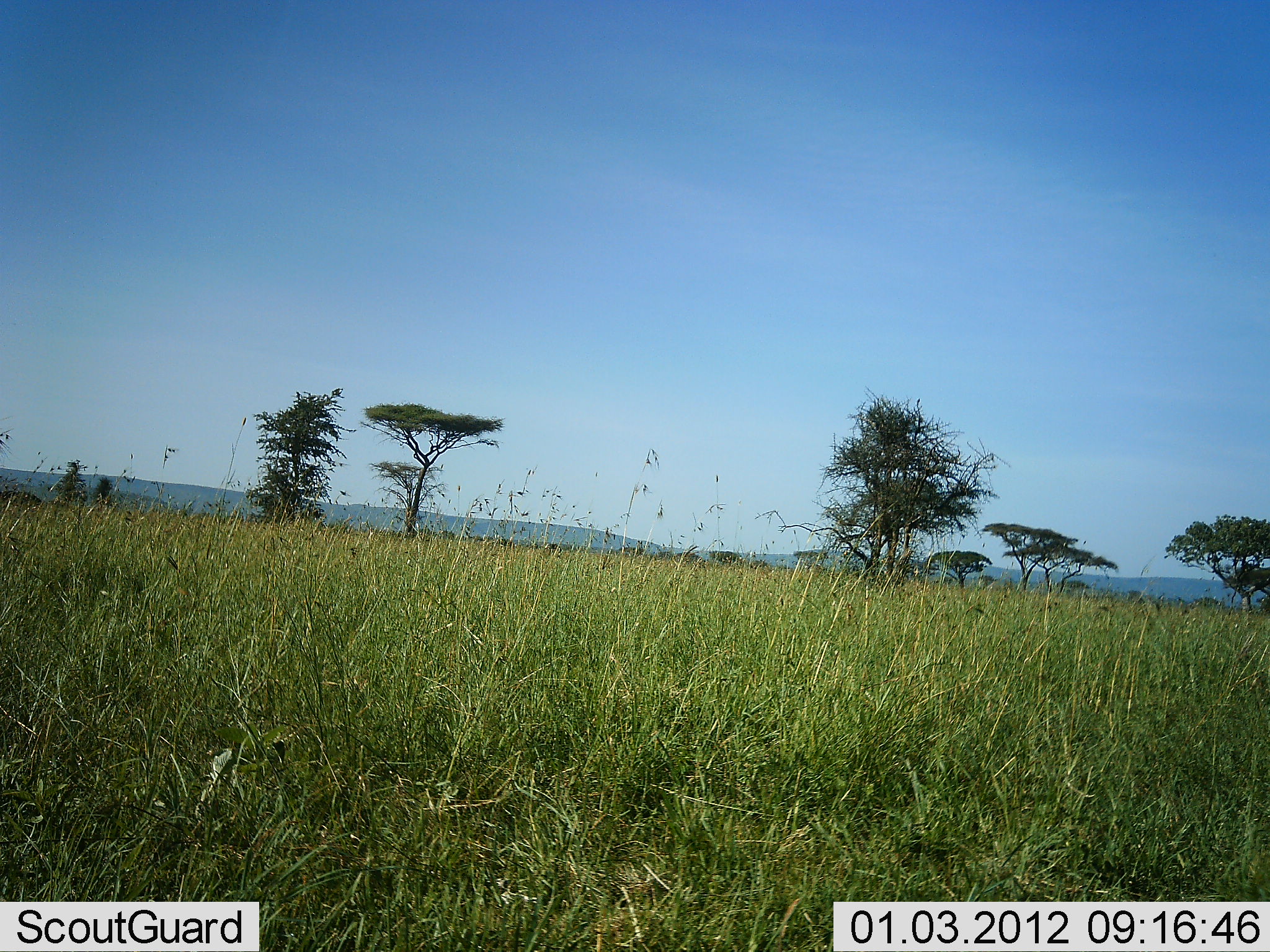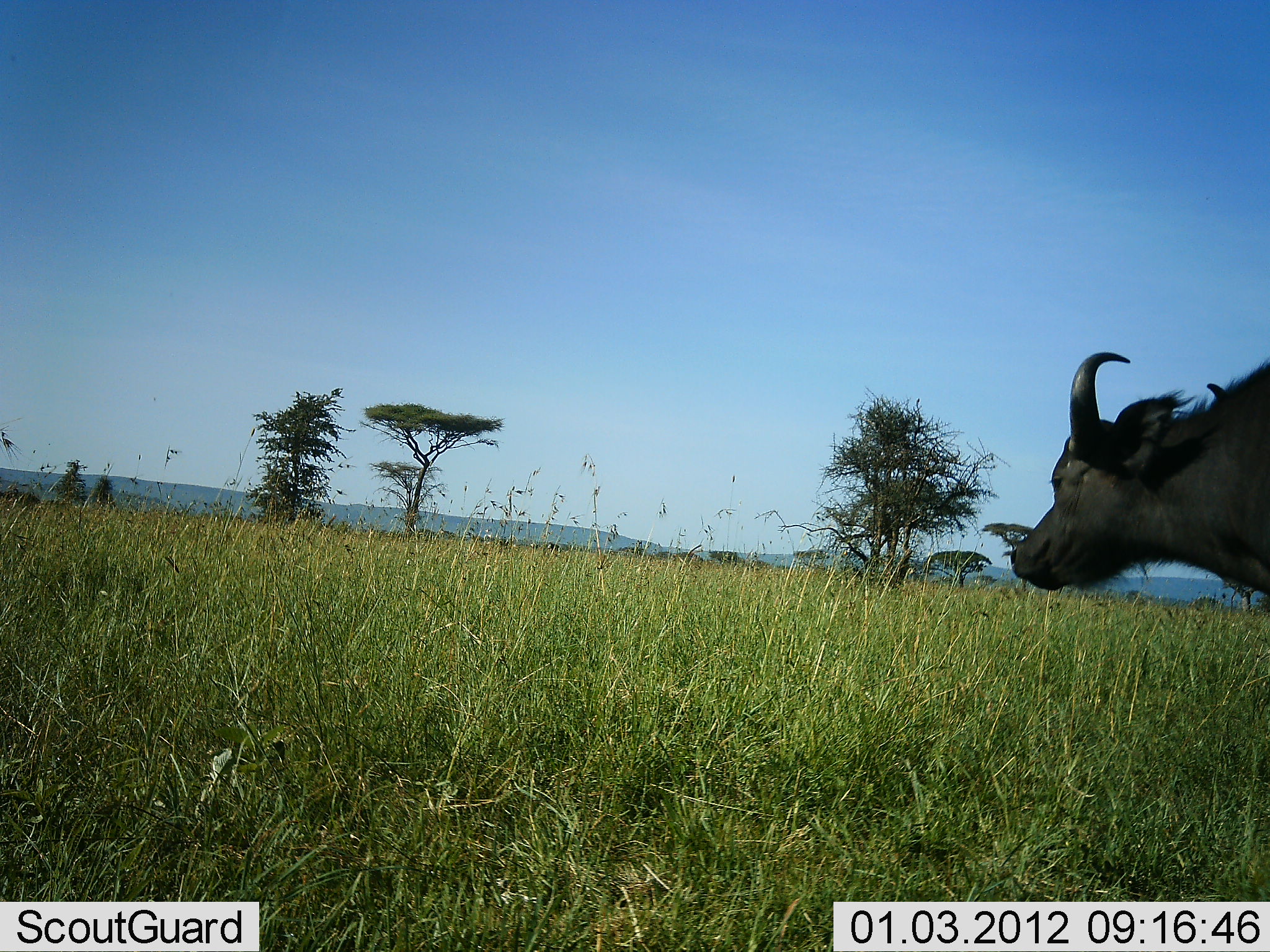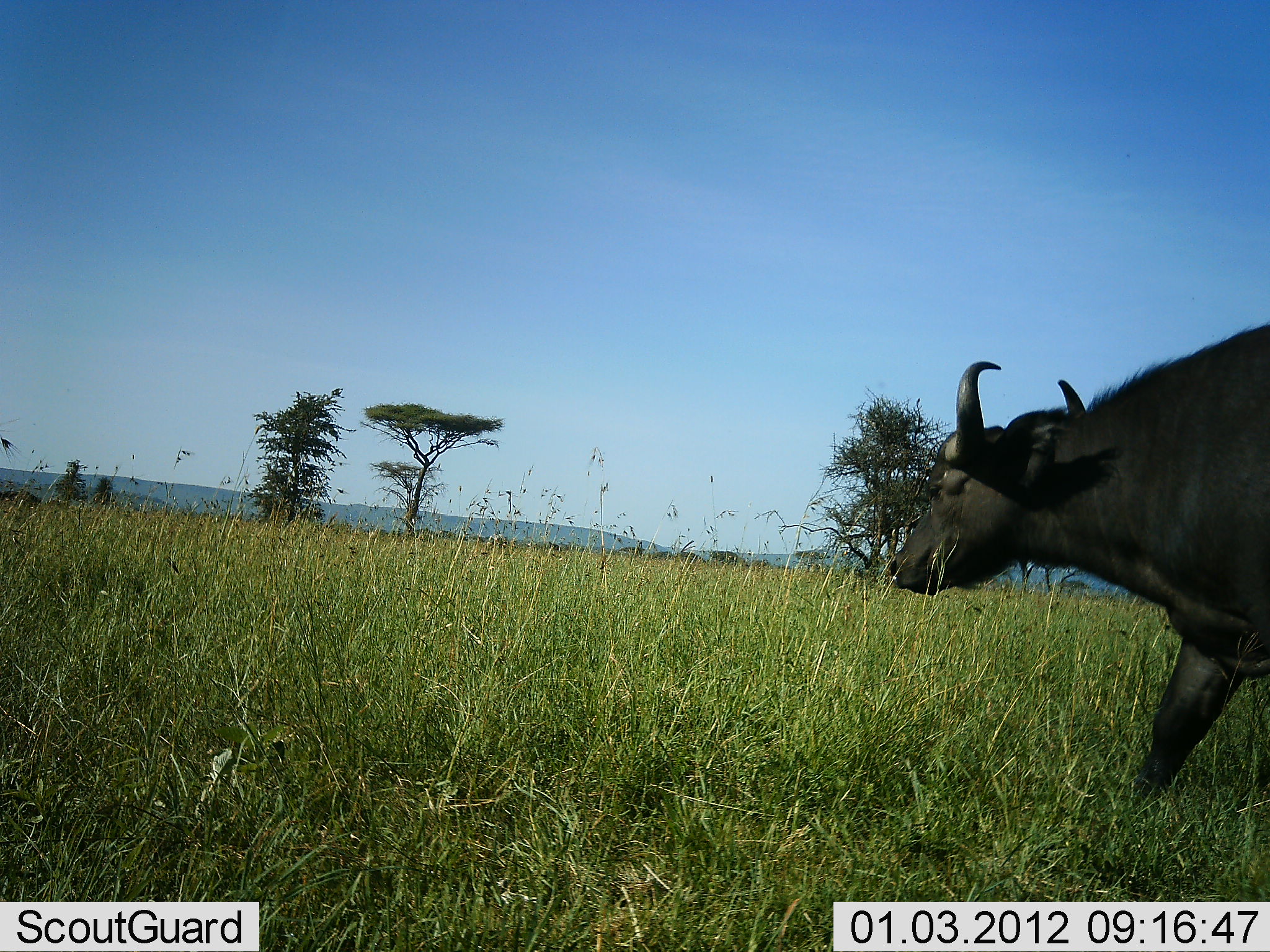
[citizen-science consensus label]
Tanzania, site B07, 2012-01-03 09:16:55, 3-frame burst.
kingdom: Animalia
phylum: Chordata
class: Mammalia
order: Artiodactyla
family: Bovidae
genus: Syncerus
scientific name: Syncerus caffer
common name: cape buffalo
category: buffalo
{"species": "buffalo (cape buffalo) (Syncerus caffer)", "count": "1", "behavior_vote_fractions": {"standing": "7%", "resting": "0%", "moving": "93%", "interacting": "0%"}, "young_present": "0%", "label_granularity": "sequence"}